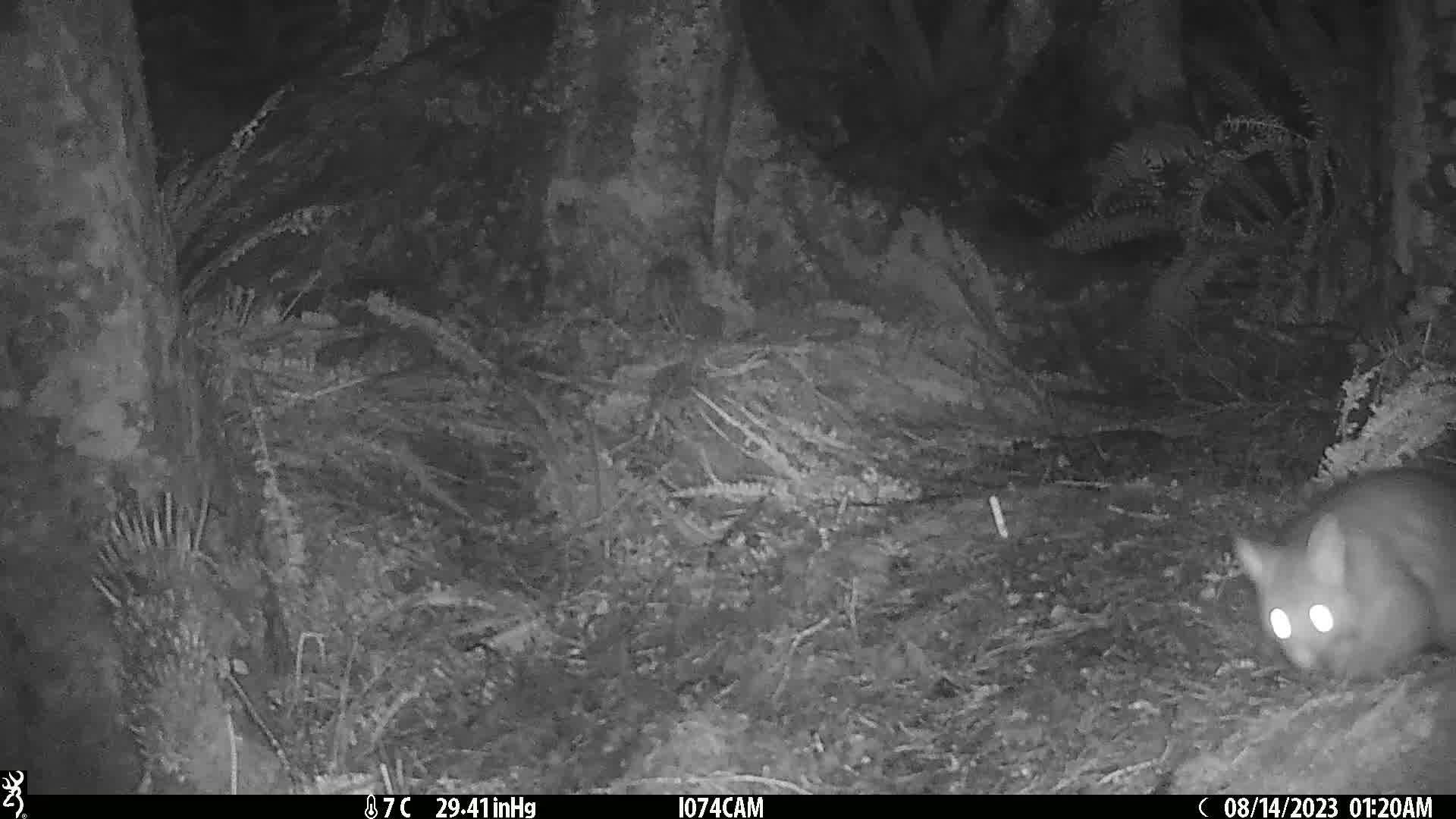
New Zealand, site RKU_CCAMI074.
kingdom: Animalia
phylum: Chordata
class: Mammalia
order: Diprotodontia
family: Phalangeridae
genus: Trichosurus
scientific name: Trichosurus vulpecula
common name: common brushtail possum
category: possum